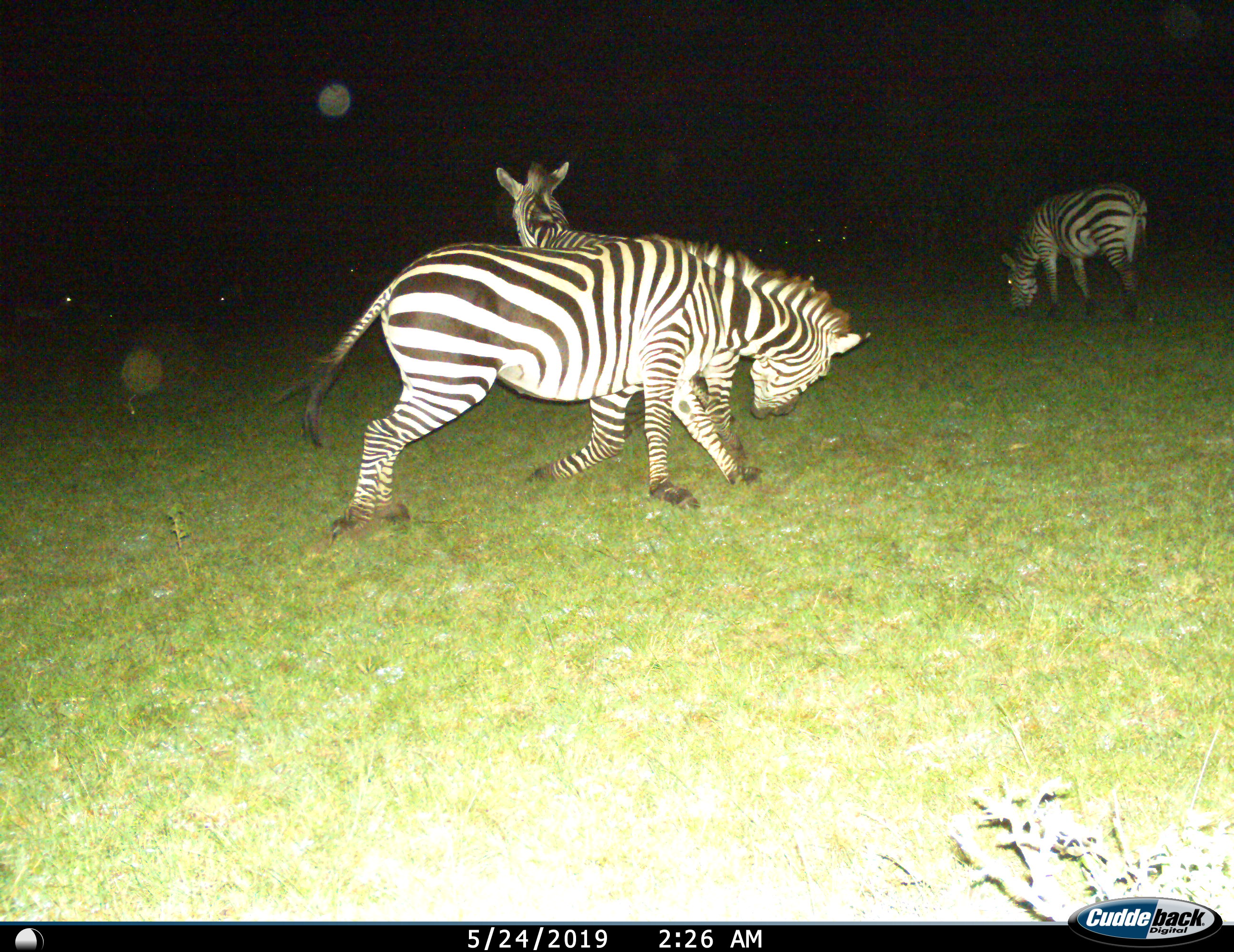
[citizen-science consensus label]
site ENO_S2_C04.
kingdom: Animalia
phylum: Chordata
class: Mammalia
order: Perissodactyla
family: Equidae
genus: Equus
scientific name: Equus quagga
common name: plains zebra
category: zebraplains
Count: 3.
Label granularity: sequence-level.